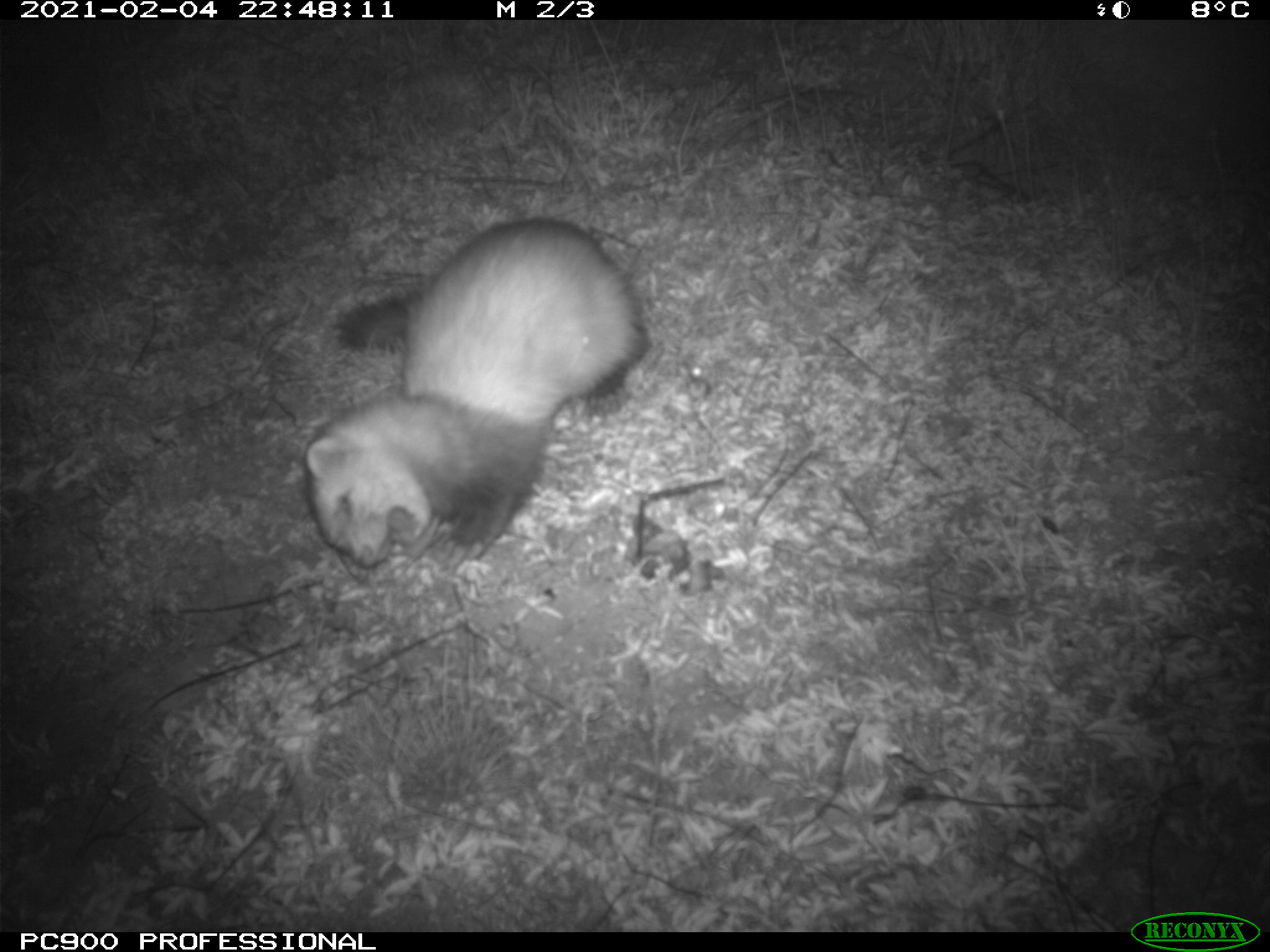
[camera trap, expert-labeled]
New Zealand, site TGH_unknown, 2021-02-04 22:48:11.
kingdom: Animalia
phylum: Chordata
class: Mammalia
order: Carnivora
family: Mustelidae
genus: Mustela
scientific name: Mustela furo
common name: ferret